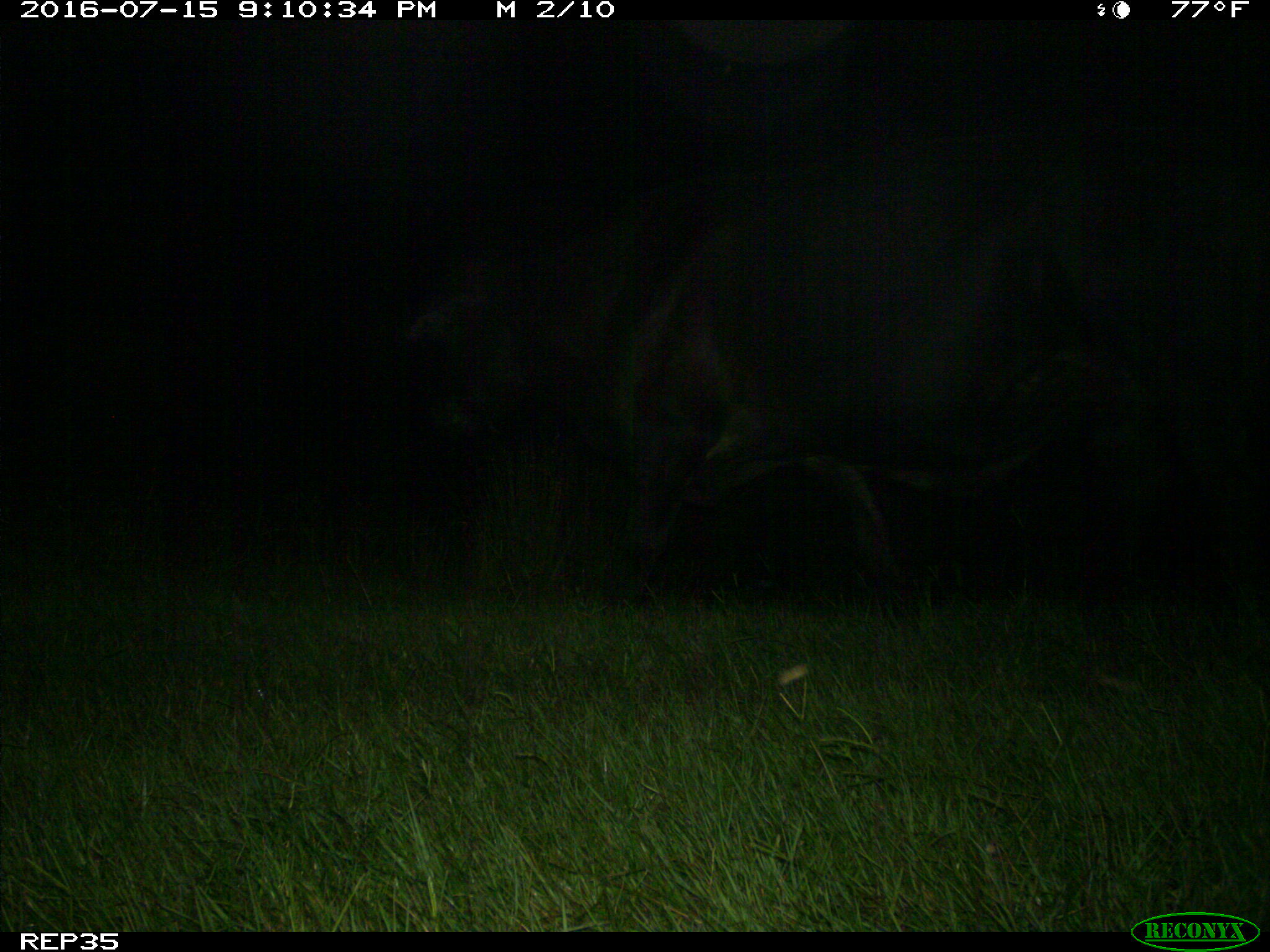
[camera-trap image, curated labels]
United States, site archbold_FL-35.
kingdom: Animalia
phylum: Chordata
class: Mammalia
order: Artiodactyla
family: Bovidae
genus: Bos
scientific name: Bos taurus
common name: domestic cow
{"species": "Bos taurus (domestic cow)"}